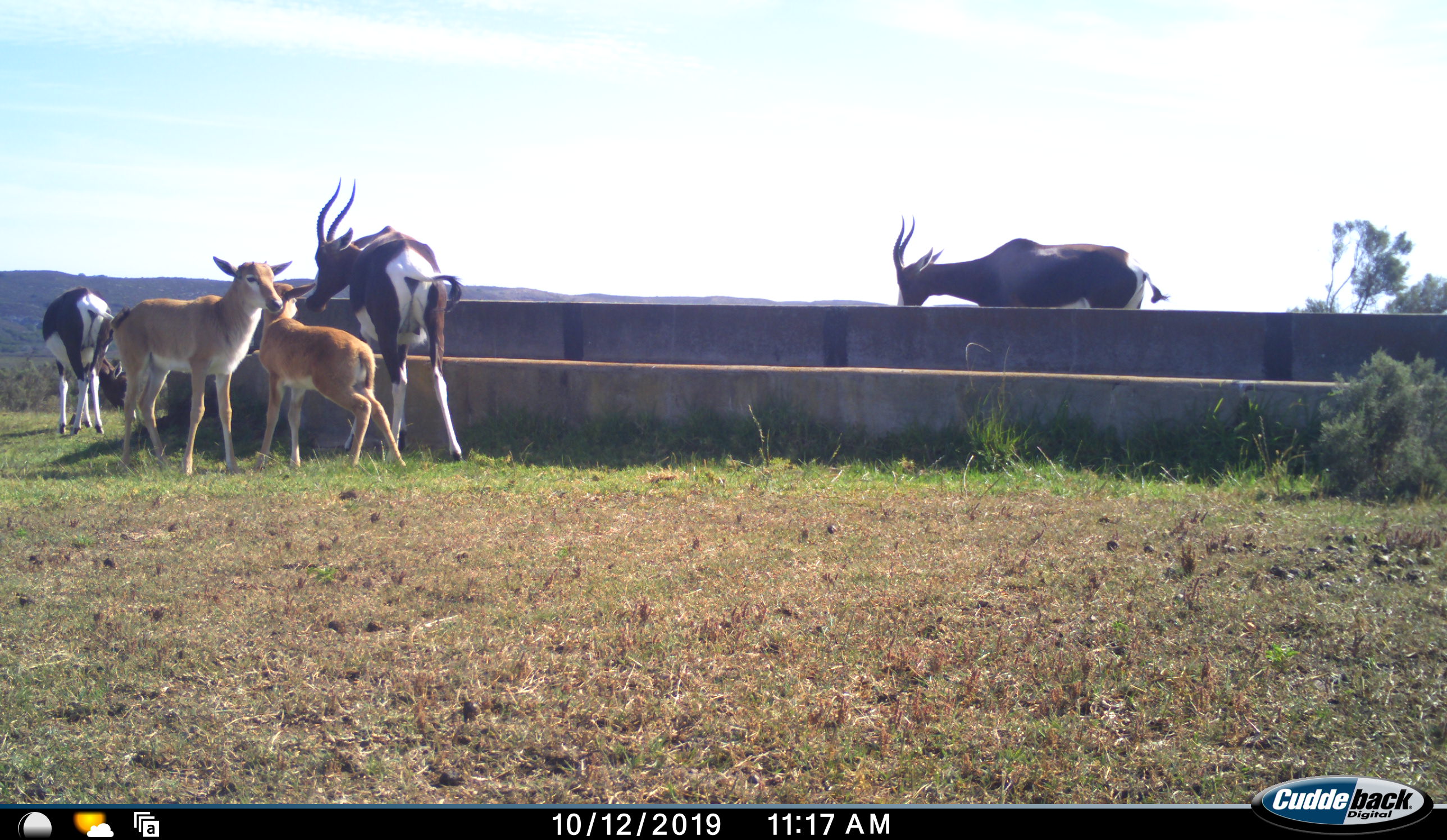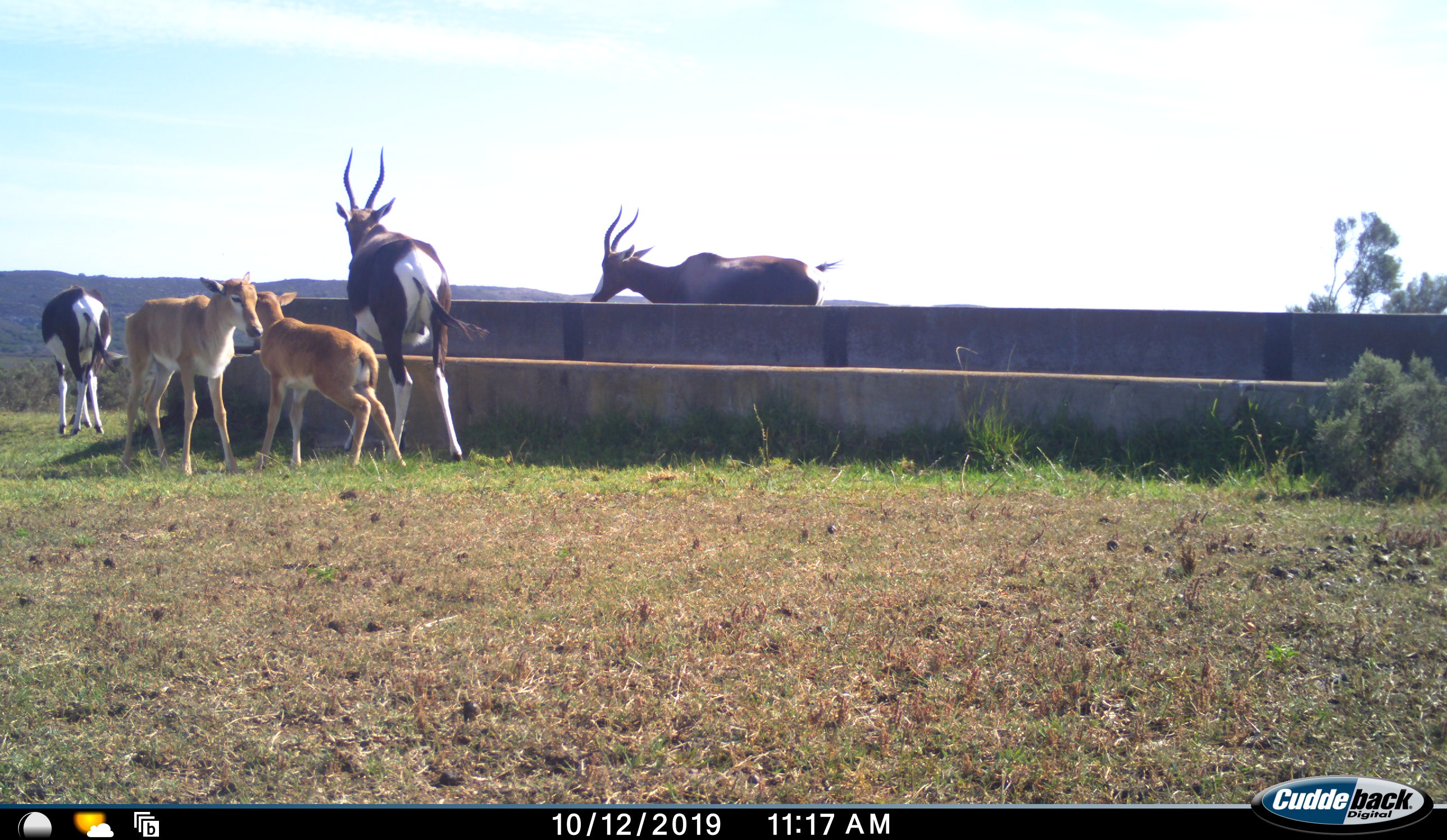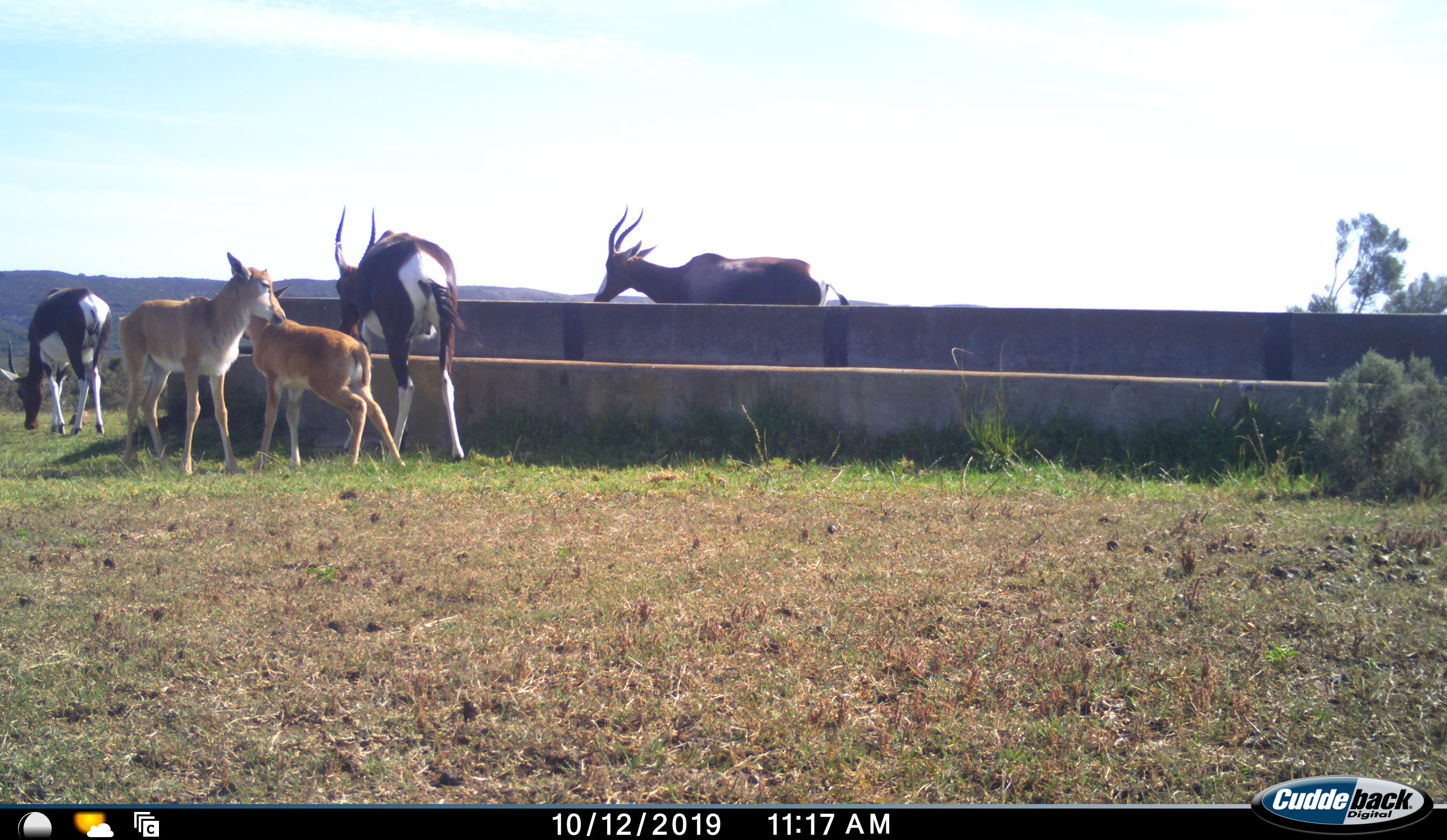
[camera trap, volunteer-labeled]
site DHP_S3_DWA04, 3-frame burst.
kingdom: Animalia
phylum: Chordata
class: Mammalia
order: Artiodactyla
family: Bovidae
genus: Damaliscus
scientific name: Damaliscus pygargus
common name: bontebok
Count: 5.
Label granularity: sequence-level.